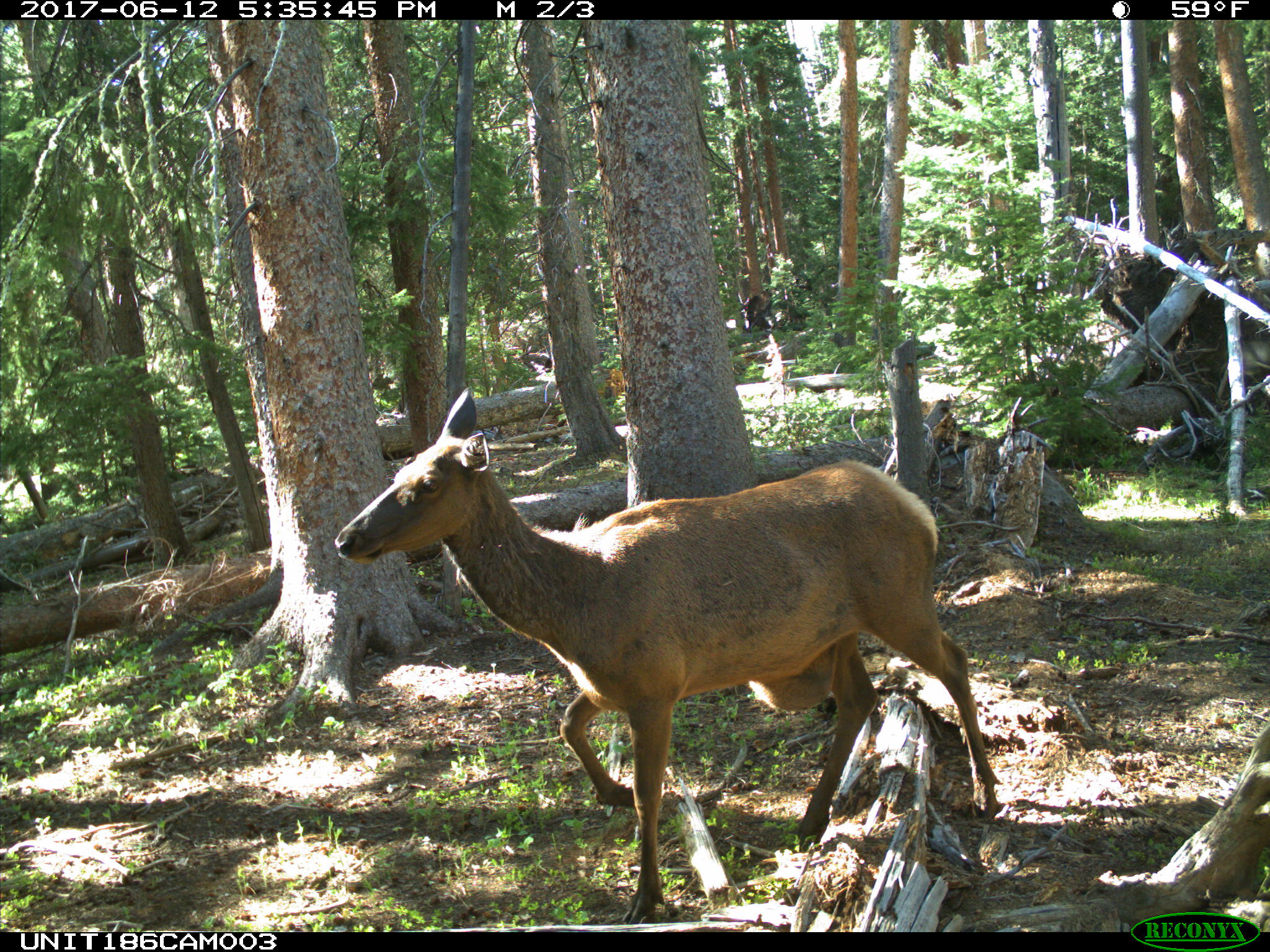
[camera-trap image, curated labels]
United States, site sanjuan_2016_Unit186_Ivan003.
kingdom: Animalia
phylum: Chordata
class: Mammalia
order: Artiodactyla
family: Cervidae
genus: Cervus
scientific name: Cervus elaphus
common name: red deer